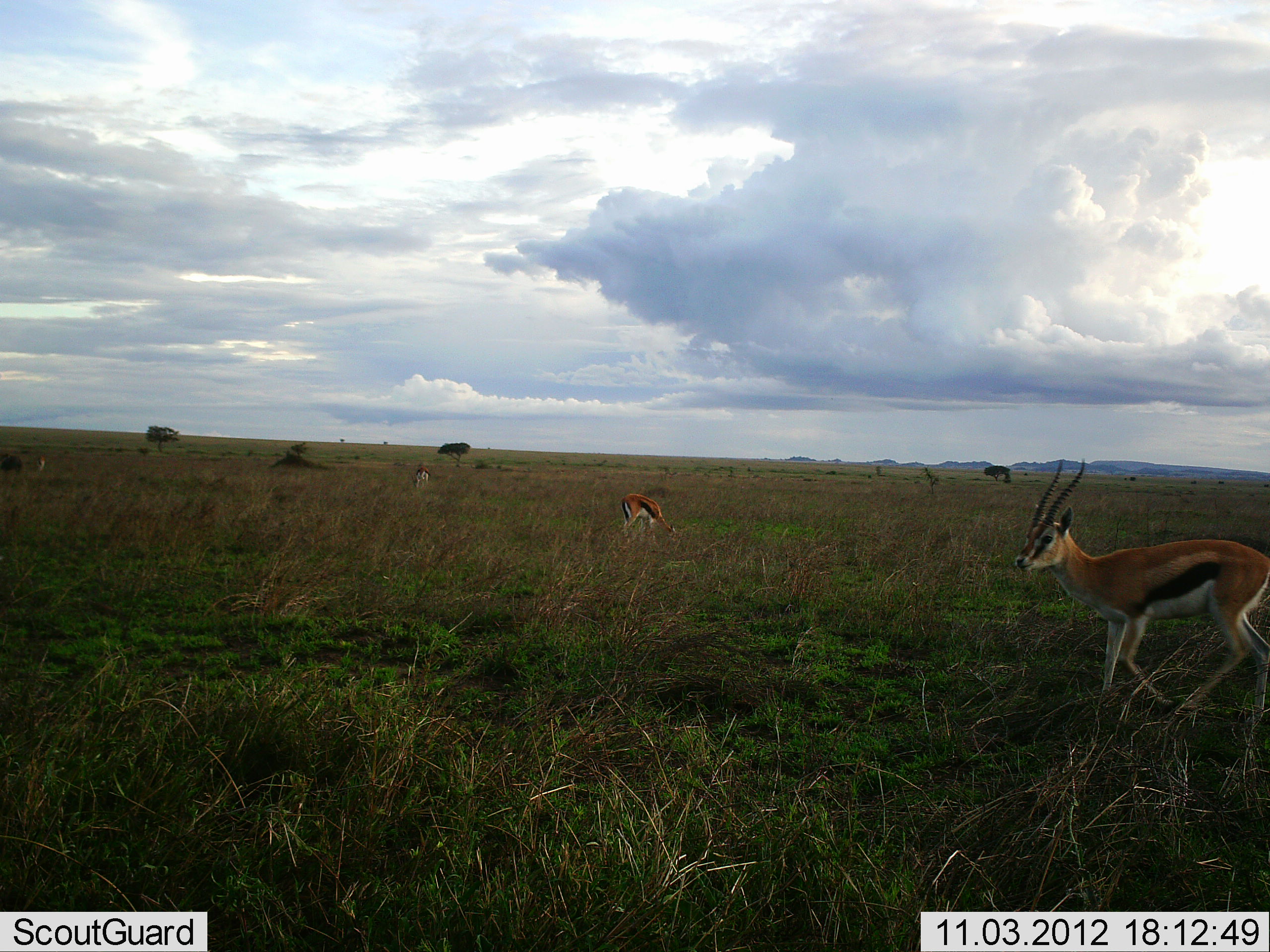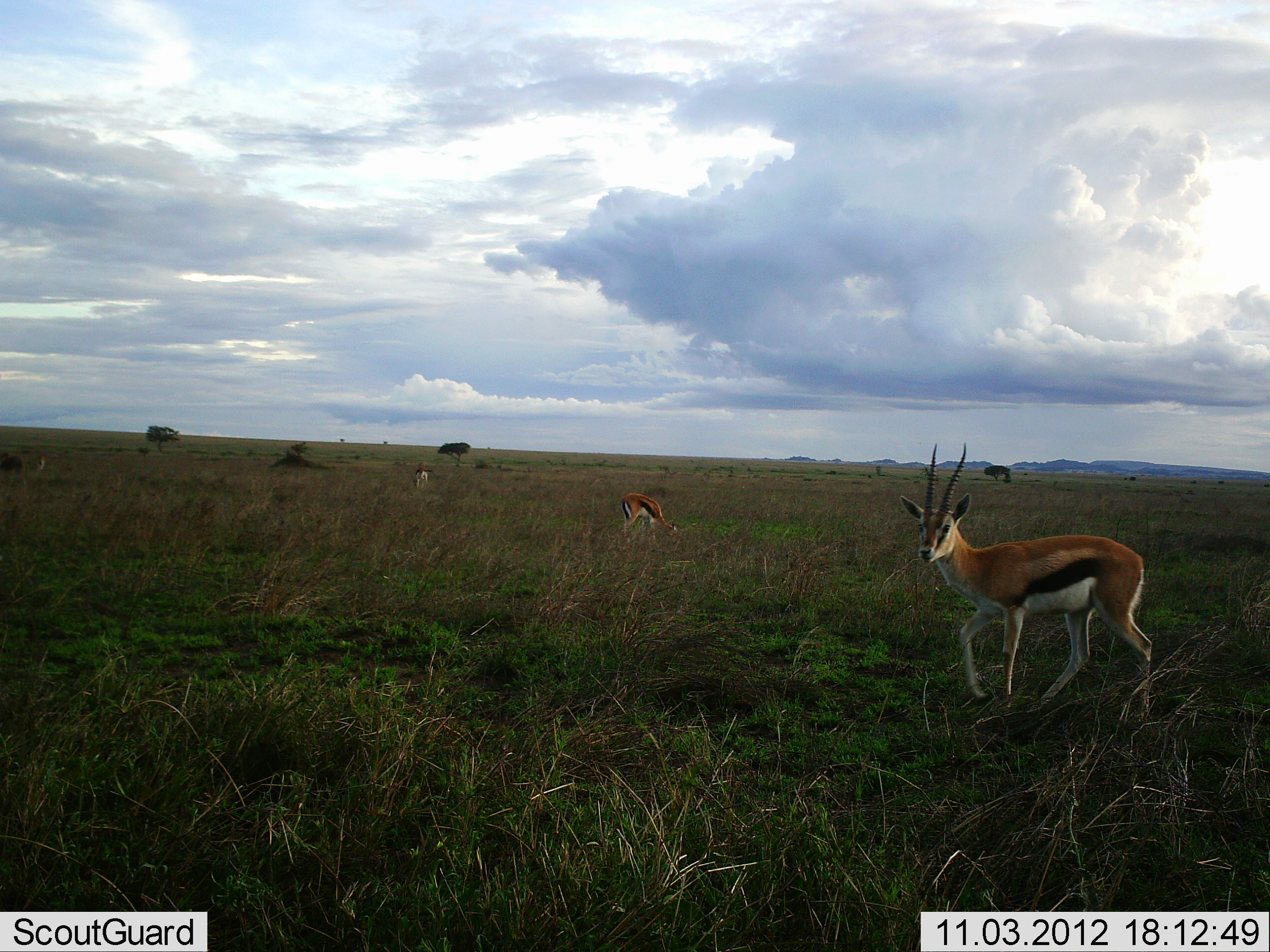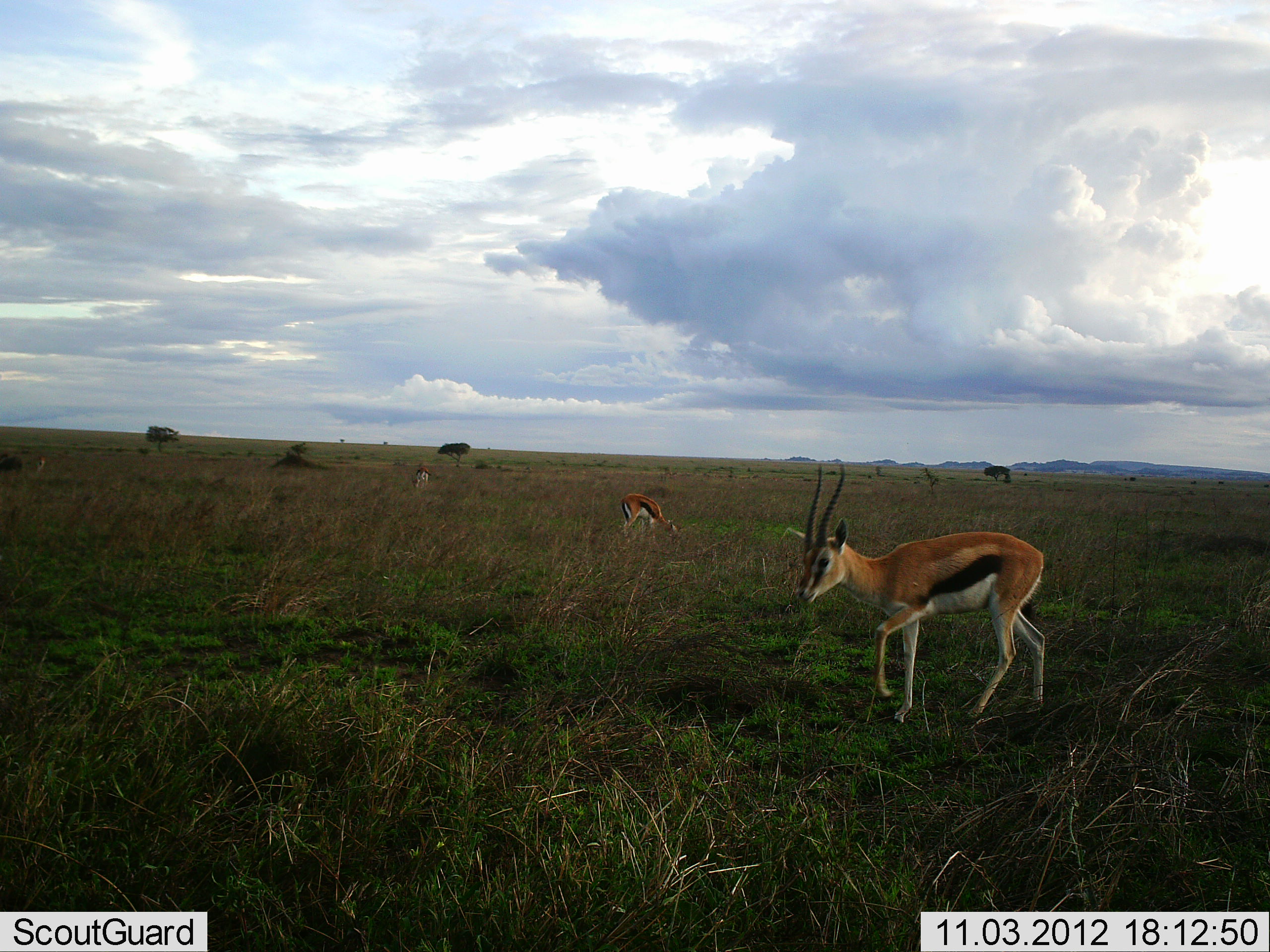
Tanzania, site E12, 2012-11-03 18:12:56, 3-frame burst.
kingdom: Animalia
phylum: Chordata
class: Mammalia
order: Artiodactyla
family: Bovidae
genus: Eudorcas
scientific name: Eudorcas thomsonii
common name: thomson's gazelle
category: gazellethomsons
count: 3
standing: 20%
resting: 10%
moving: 80%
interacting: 0%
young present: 0%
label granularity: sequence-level